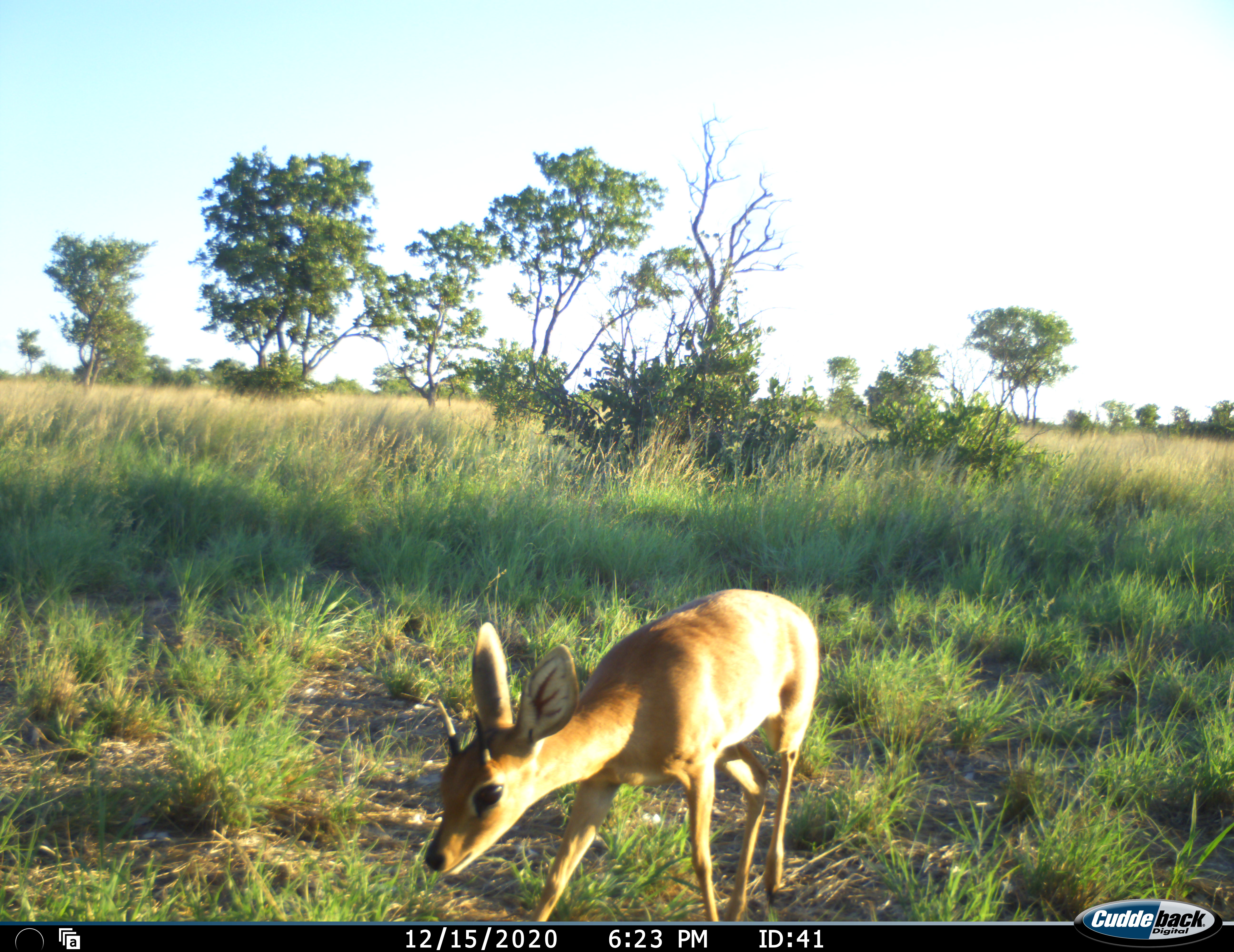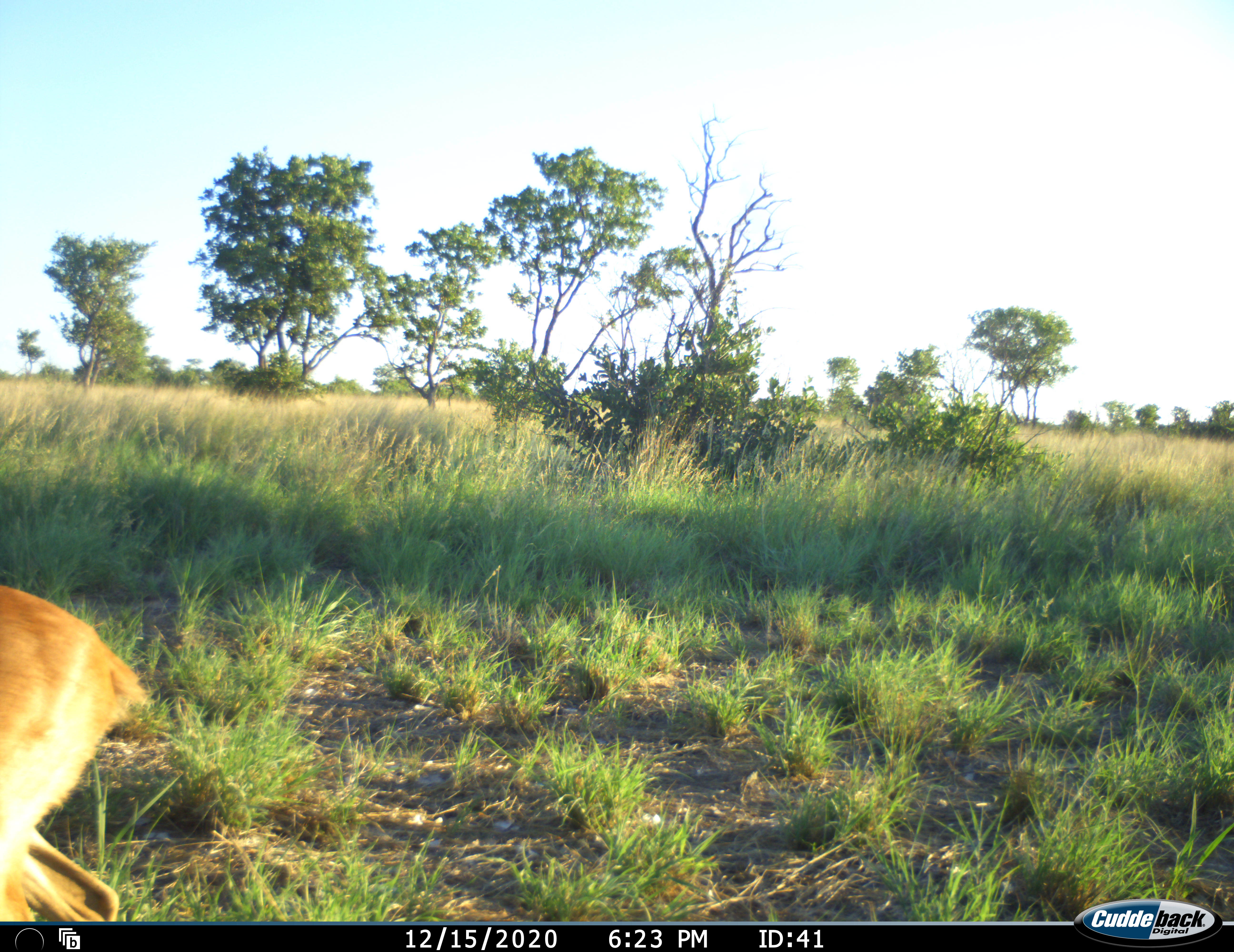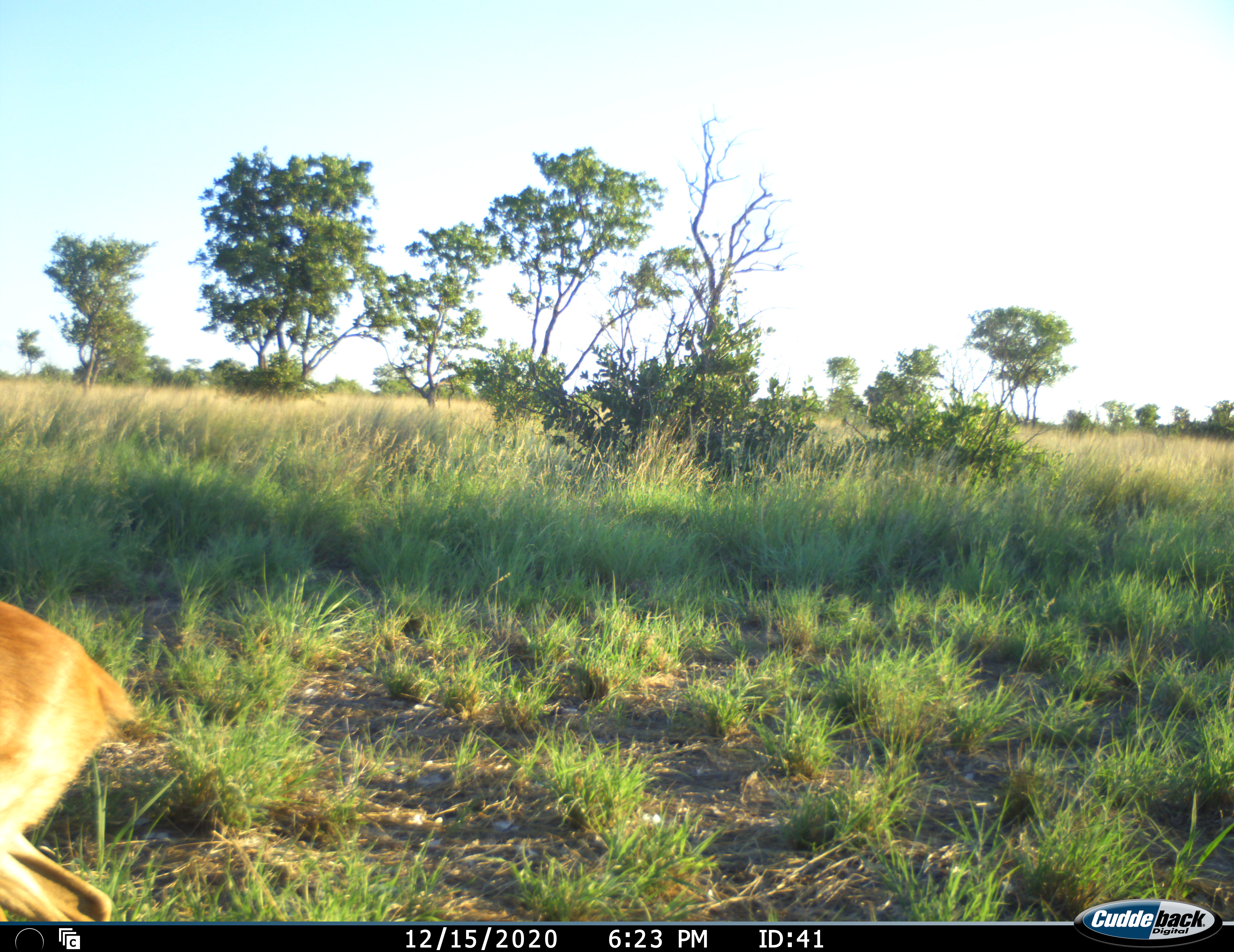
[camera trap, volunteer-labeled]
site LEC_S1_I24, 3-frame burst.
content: unidentified animal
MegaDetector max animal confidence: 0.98